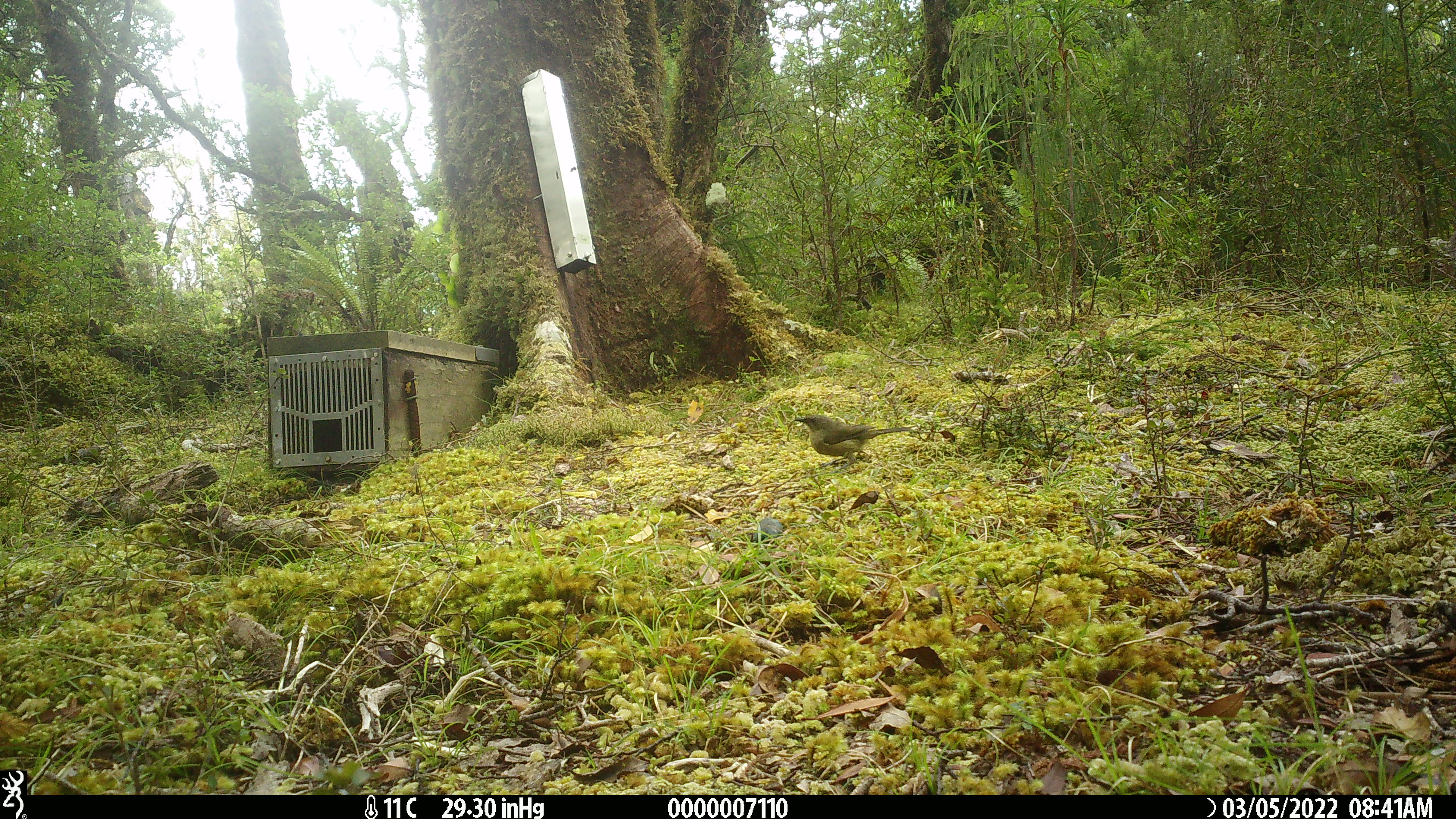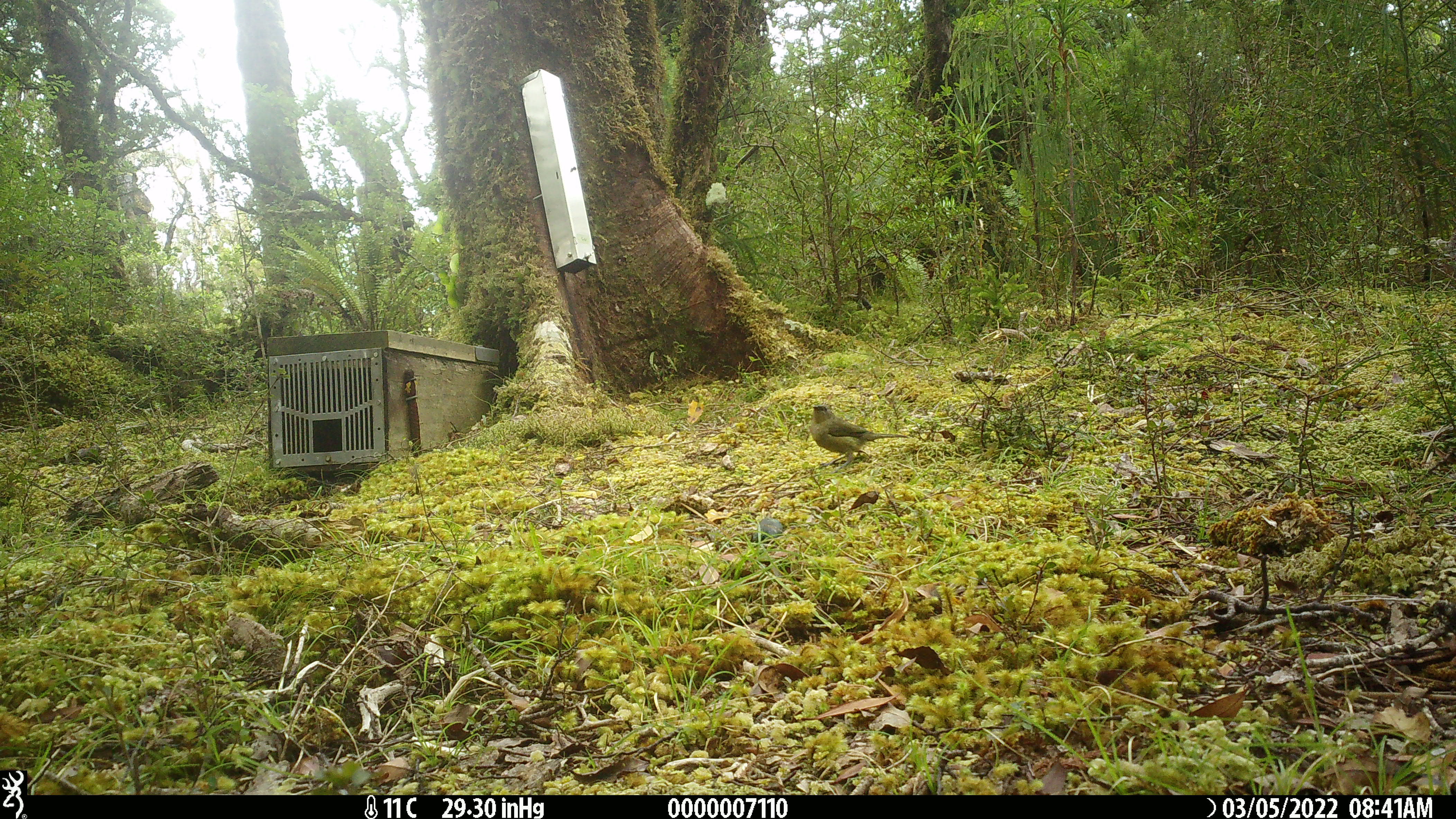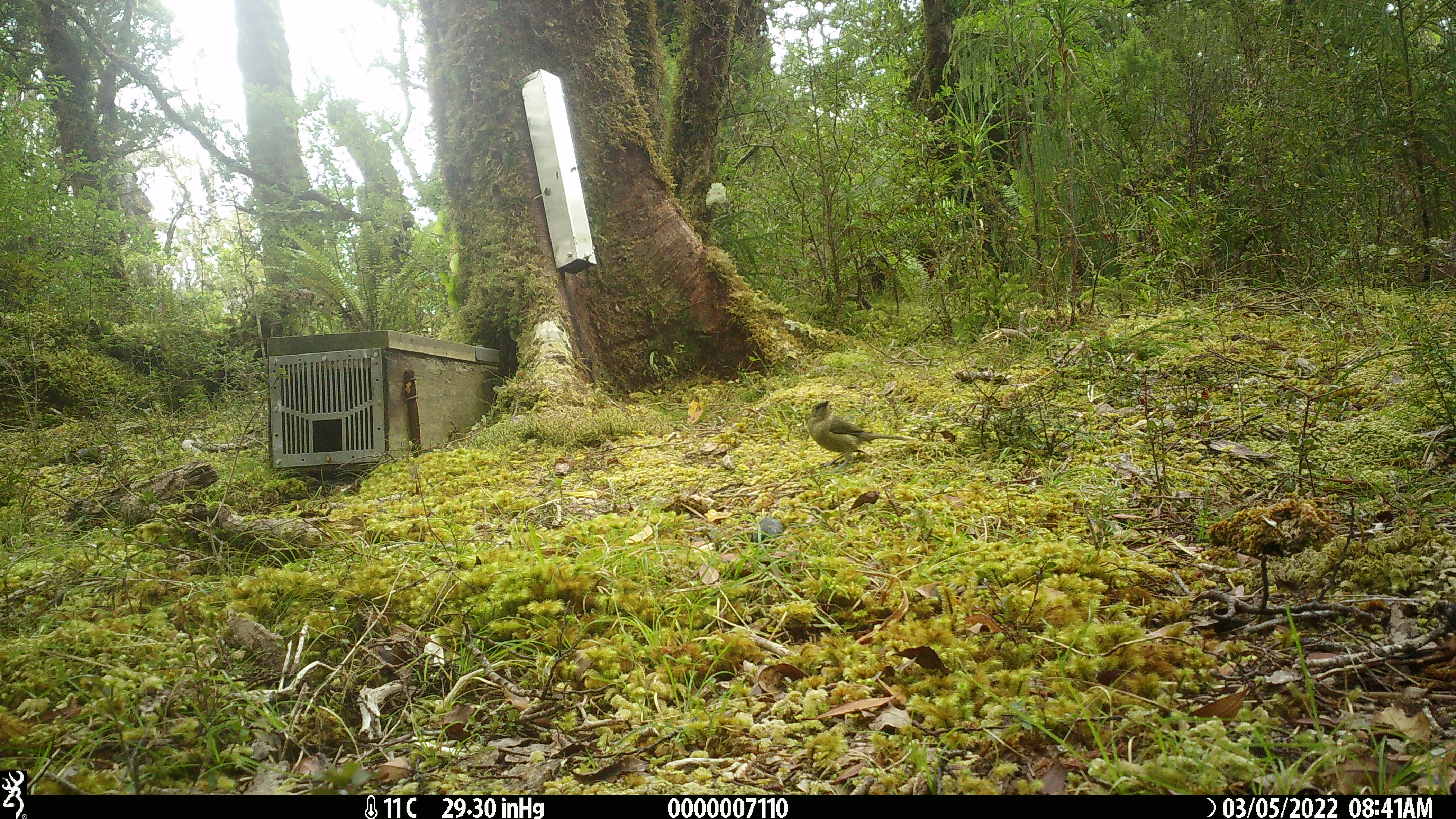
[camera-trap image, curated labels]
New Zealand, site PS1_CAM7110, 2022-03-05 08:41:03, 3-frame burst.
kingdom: Animalia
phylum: Chordata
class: Aves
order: Passeriformes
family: Meliphagidae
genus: Anthornis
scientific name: Anthornis melanura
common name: new zealand bellbird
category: bellbird